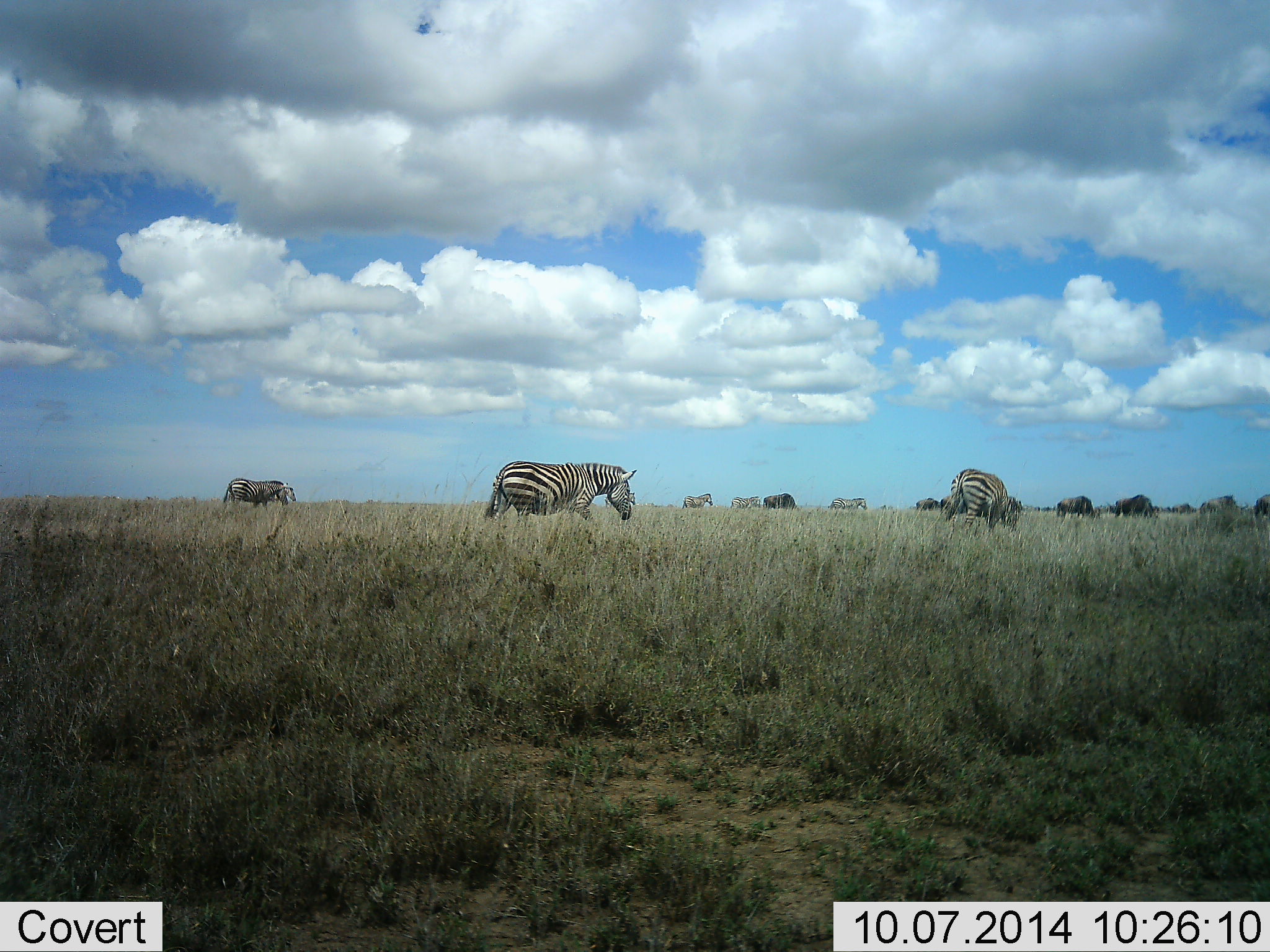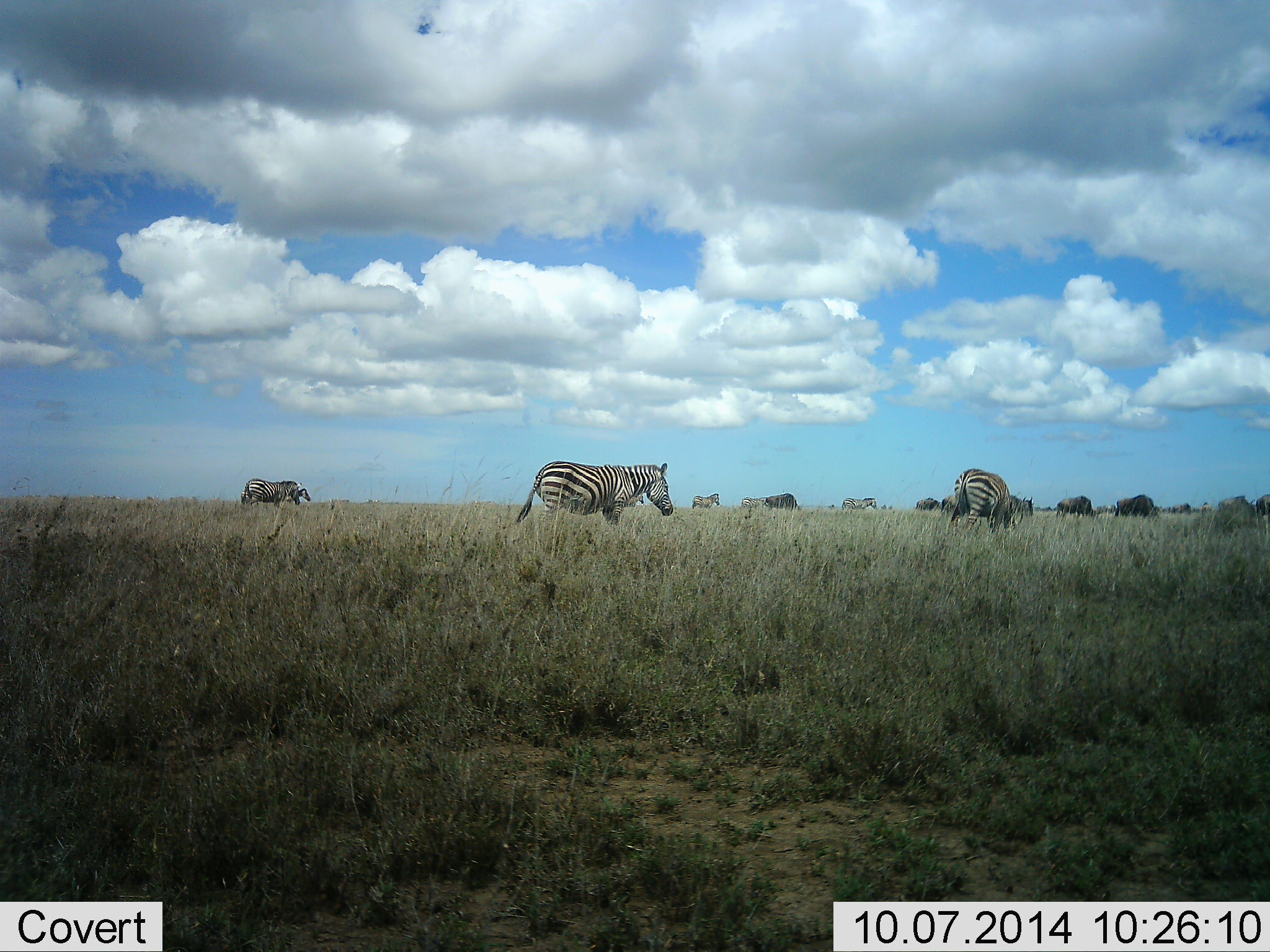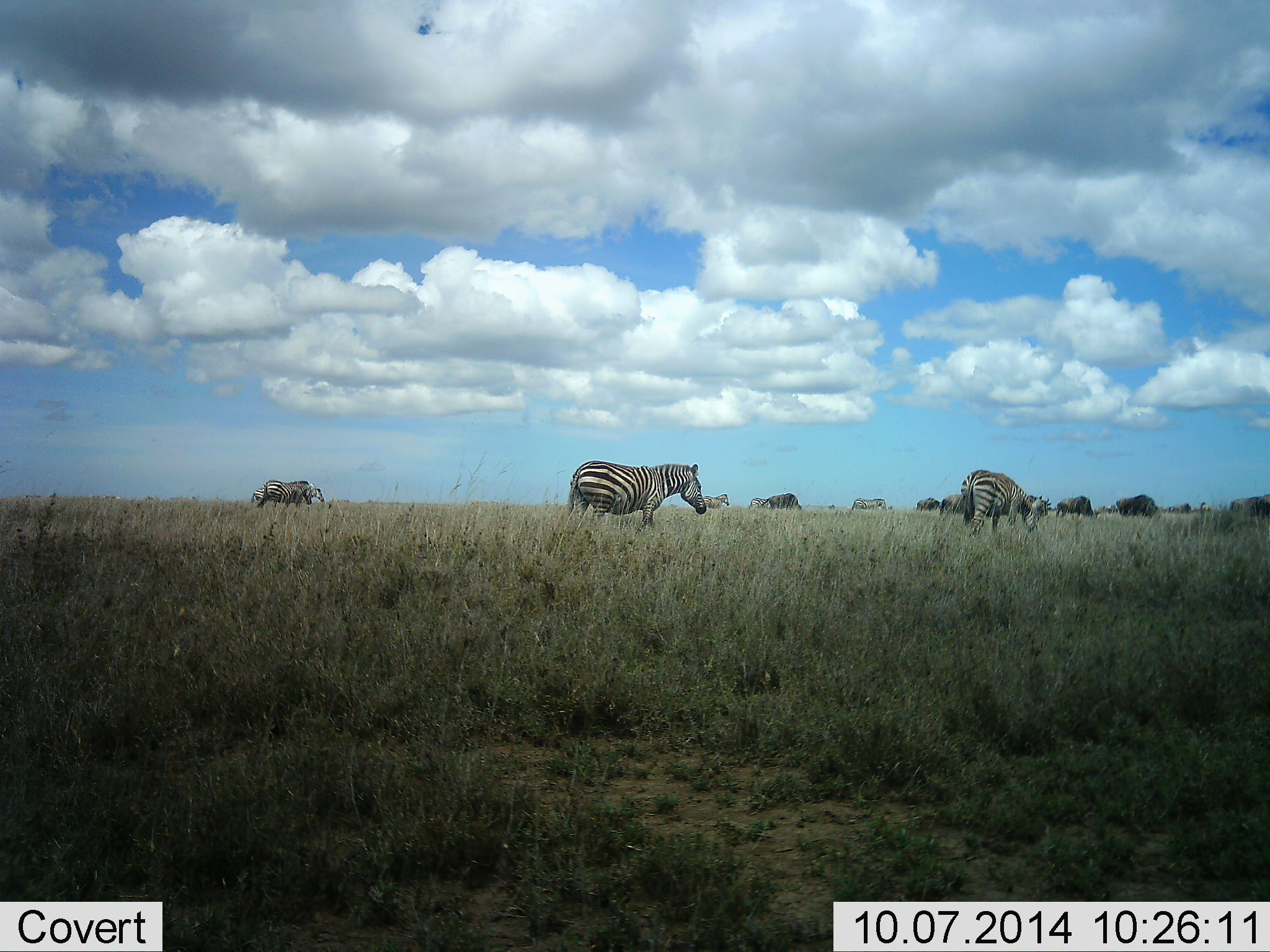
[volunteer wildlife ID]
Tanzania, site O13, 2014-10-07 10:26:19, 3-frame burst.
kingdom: Animalia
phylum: Chordata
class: Mammalia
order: Artiodactyla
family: Bovidae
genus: Connochaetes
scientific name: Connochaetes taurinus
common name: blue wildebeest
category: wildebeest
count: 6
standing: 20%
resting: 0%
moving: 60%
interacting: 0%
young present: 0%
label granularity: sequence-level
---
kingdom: Animalia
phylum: Chordata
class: Mammalia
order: Perissodactyla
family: Equidae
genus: Equus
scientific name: Equus quagga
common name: plains zebra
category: zebra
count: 8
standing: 6%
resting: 0%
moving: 88%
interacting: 0%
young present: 0%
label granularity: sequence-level